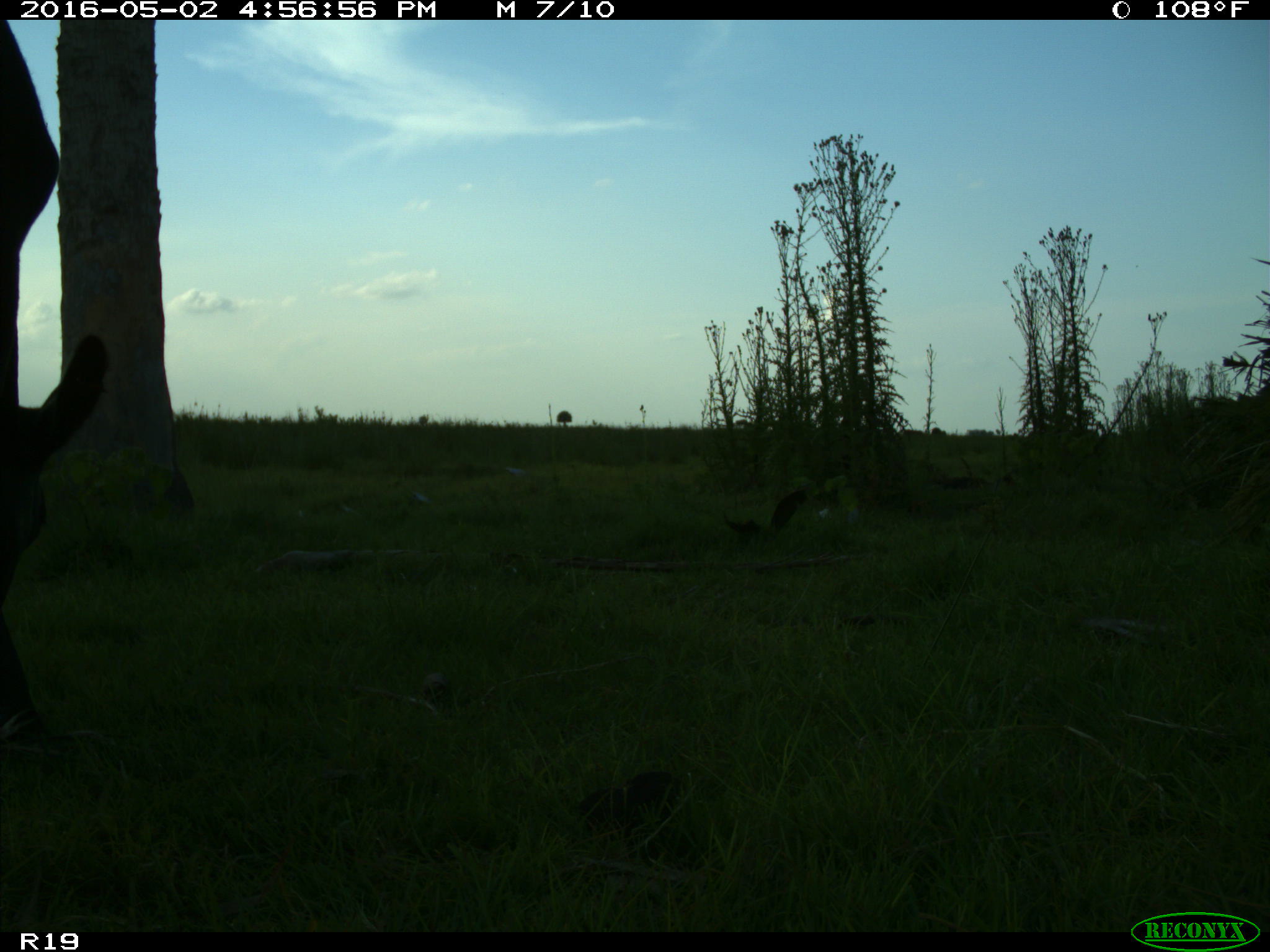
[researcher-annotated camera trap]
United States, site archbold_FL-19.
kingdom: Animalia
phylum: Chordata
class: Mammalia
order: Artiodactyla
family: Bovidae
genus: Bos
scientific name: Bos taurus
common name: domestic cow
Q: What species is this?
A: Bos taurus (domestic cow).